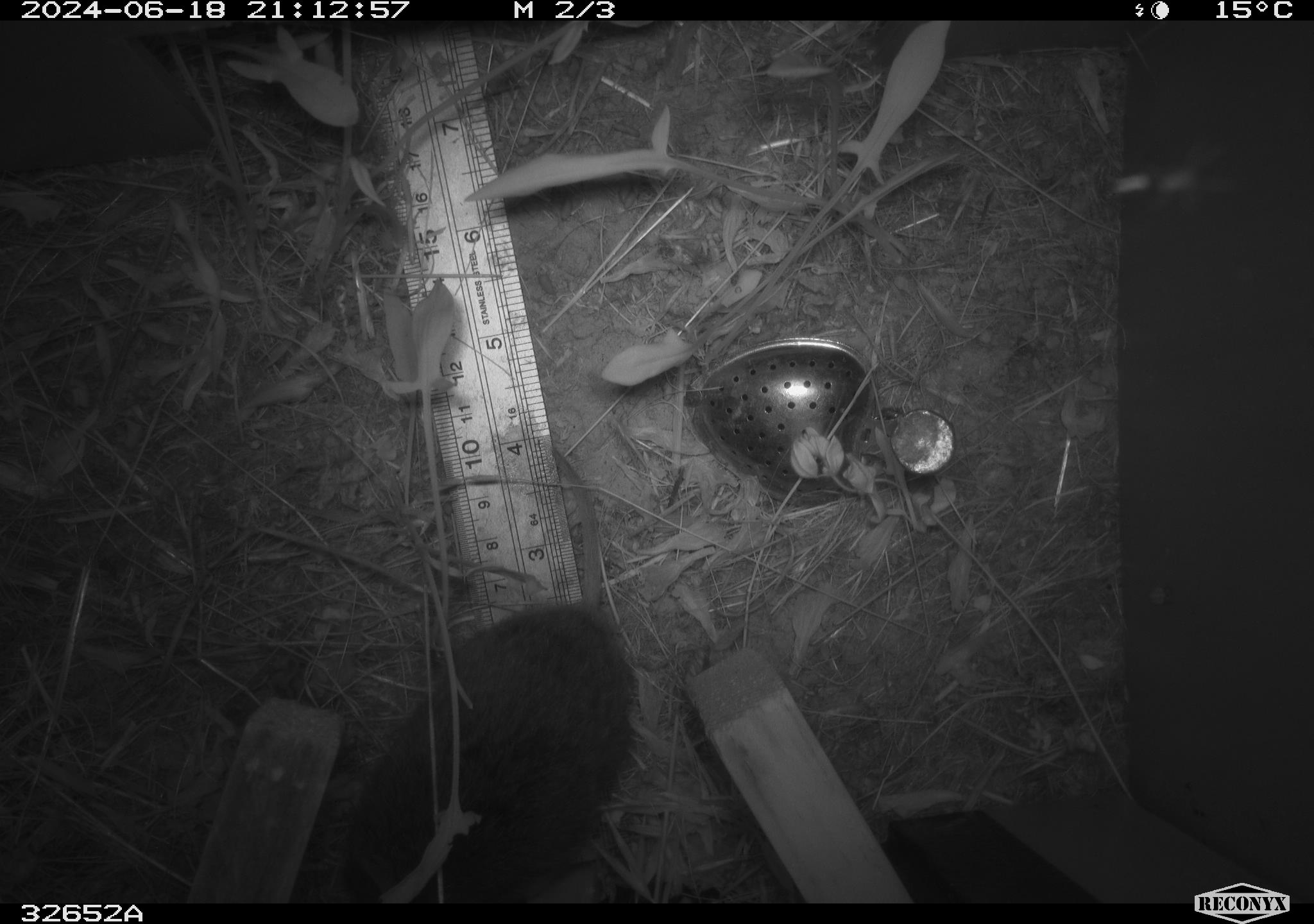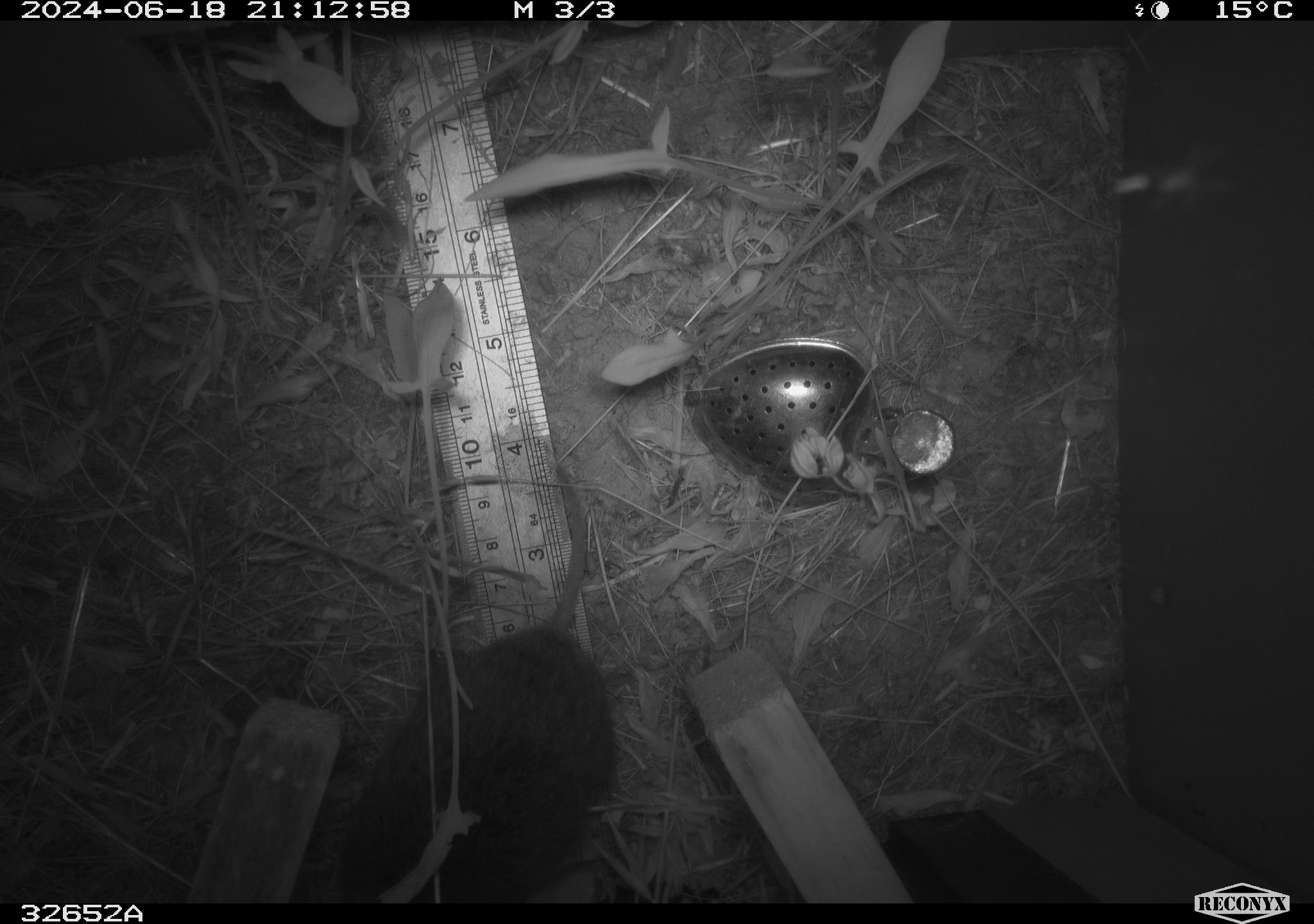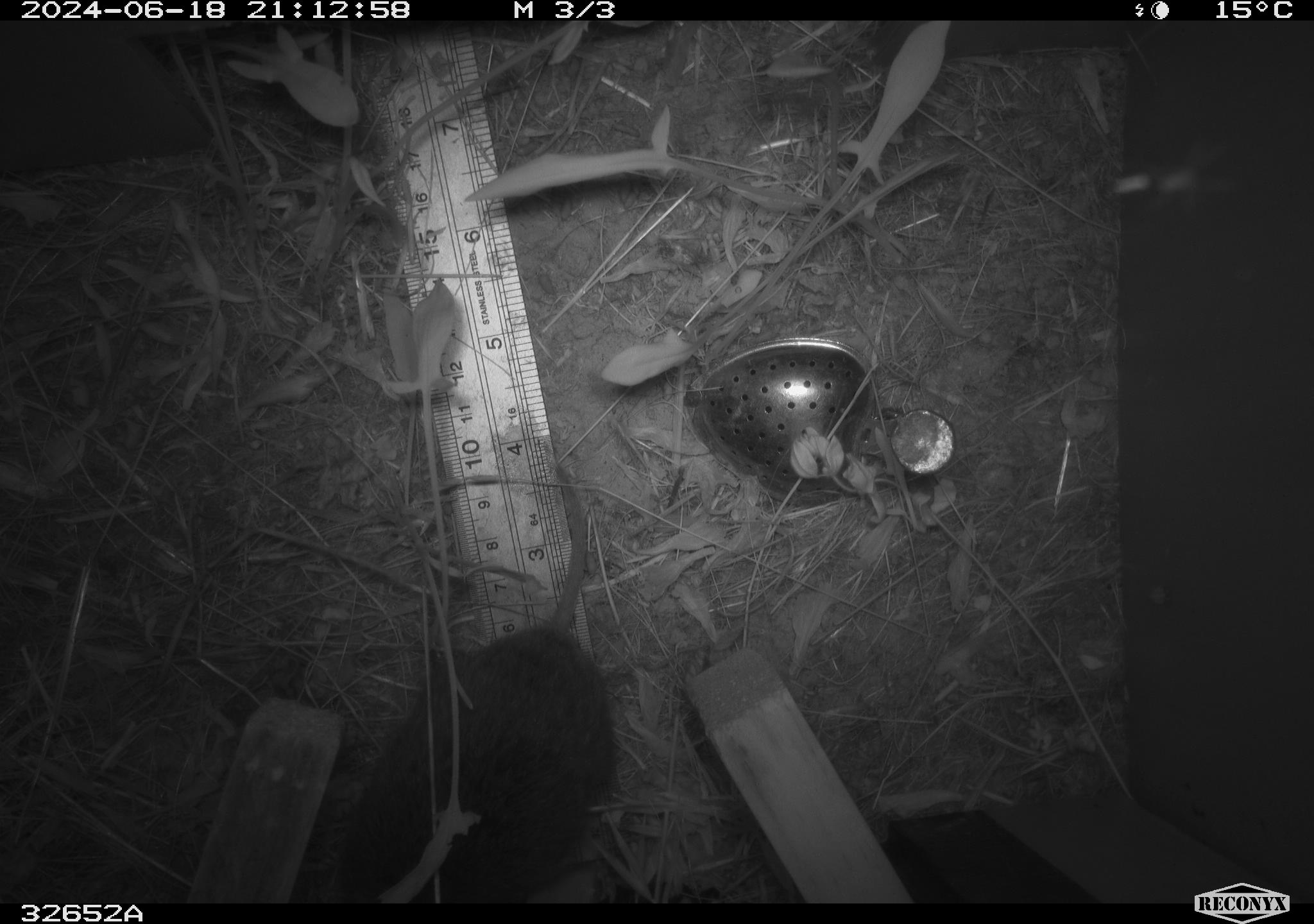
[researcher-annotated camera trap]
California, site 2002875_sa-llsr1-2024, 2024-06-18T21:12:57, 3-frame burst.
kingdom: Animalia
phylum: Chordata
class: Mammalia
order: Rodentia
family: Cricetidae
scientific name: Arvicolinae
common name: voles, lemmings, and muskrats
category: arvicolinae subfamily